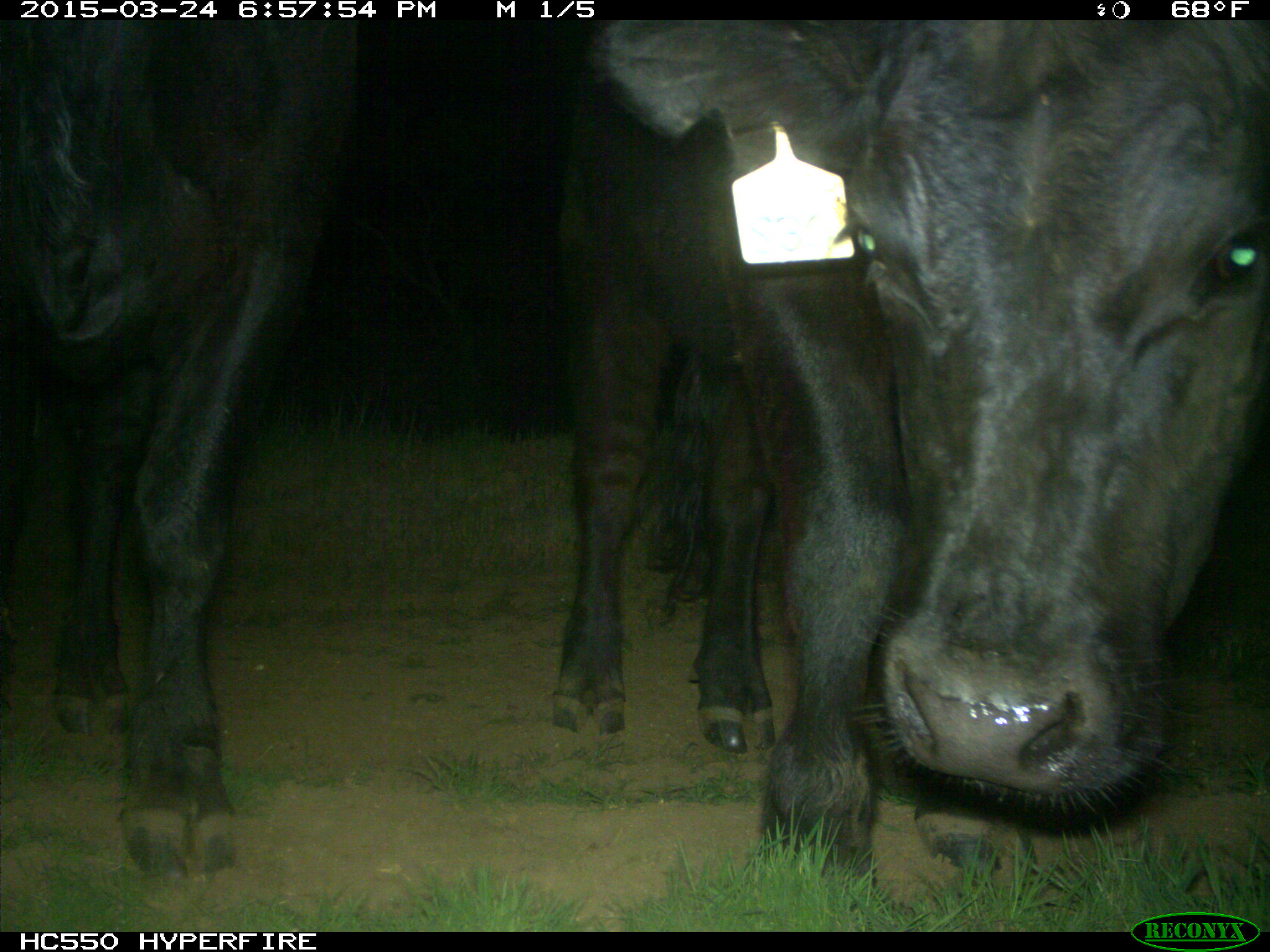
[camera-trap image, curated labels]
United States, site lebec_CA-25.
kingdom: Animalia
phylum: Chordata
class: Mammalia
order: Artiodactyla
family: Bovidae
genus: Bos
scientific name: Bos taurus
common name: domestic cow